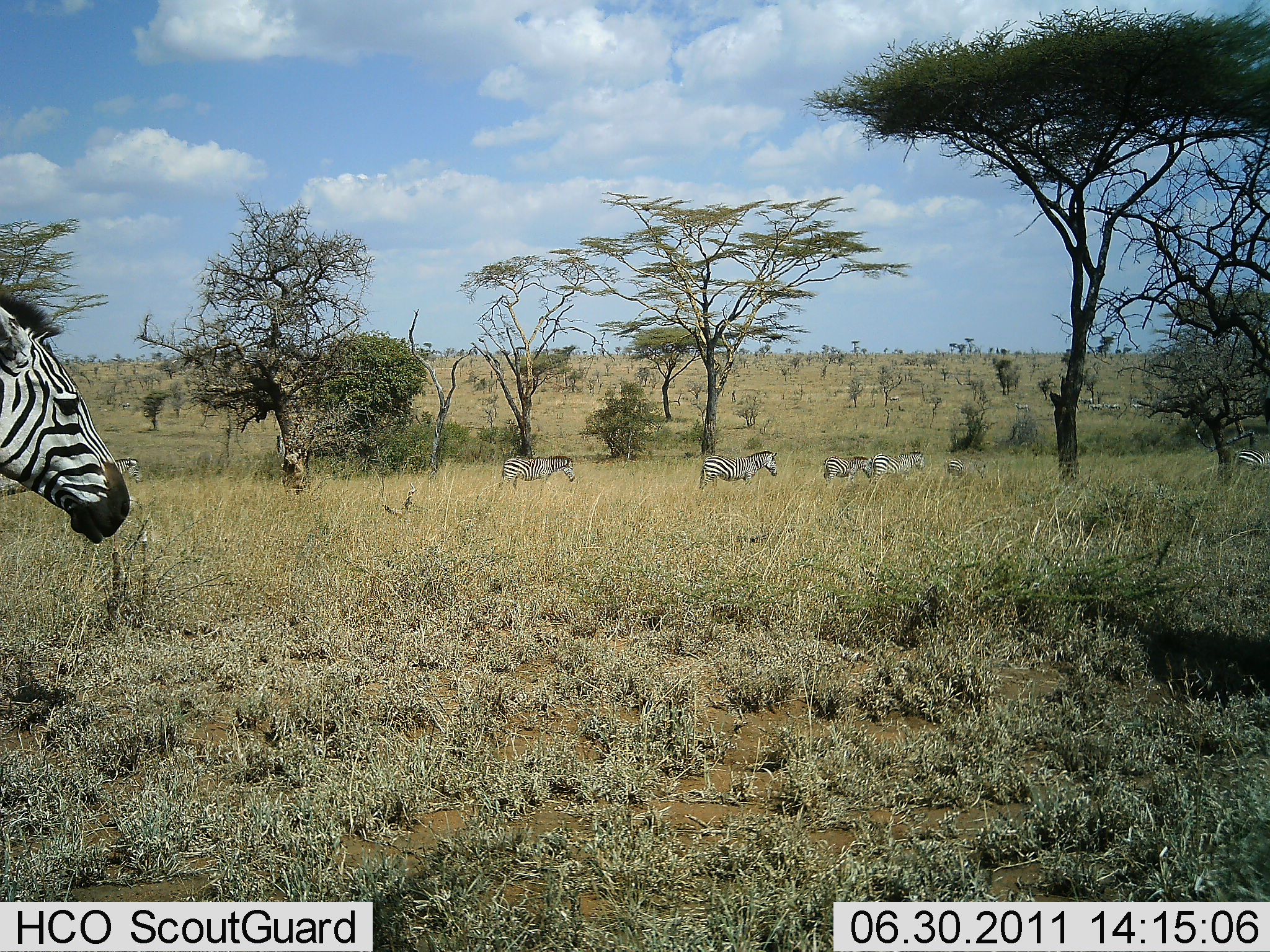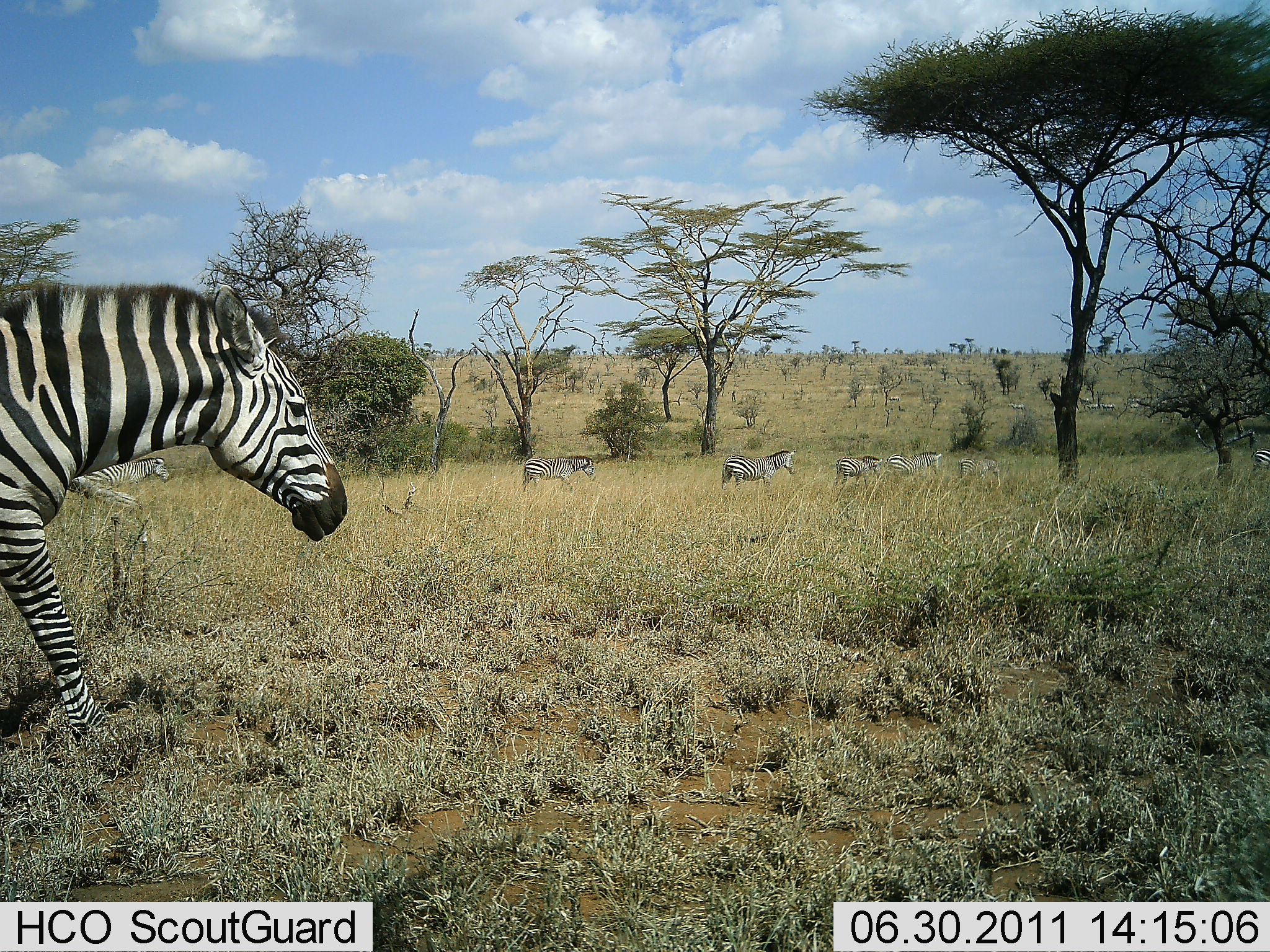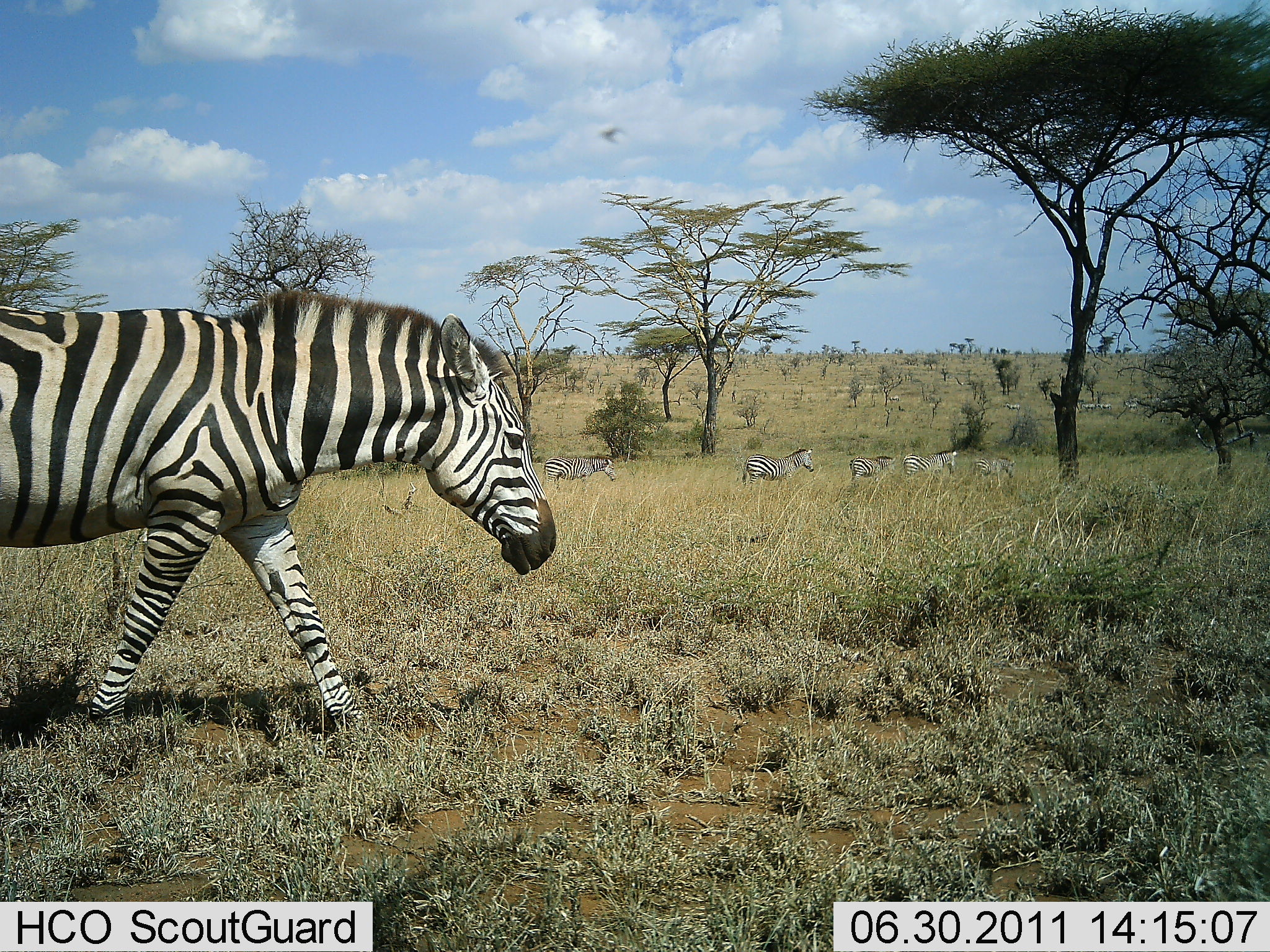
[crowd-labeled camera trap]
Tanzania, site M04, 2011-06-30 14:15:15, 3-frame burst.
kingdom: Animalia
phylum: Chordata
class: Mammalia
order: Perissodactyla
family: Equidae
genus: Equus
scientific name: Equus quagga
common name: plains zebra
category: zebra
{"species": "zebra (plains zebra) (Equus quagga)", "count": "8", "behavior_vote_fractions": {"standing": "0%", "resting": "0%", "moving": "100%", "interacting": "0%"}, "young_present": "0%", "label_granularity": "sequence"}